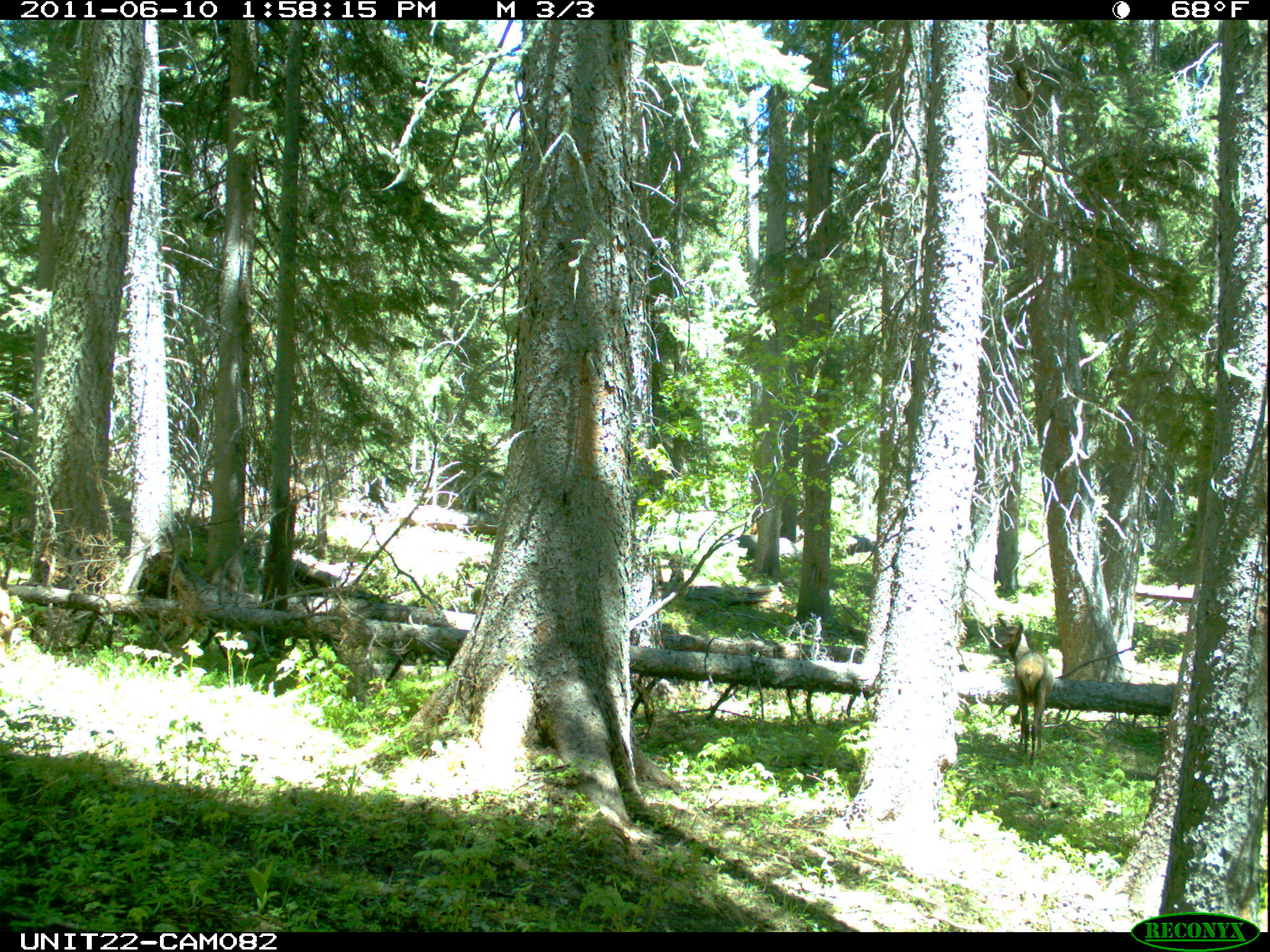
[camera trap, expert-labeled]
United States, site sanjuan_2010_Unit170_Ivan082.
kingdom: Animalia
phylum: Chordata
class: Mammalia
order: Artiodactyla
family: Cervidae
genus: Cervus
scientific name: Cervus elaphus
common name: red deer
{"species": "Cervus elaphus (red deer)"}